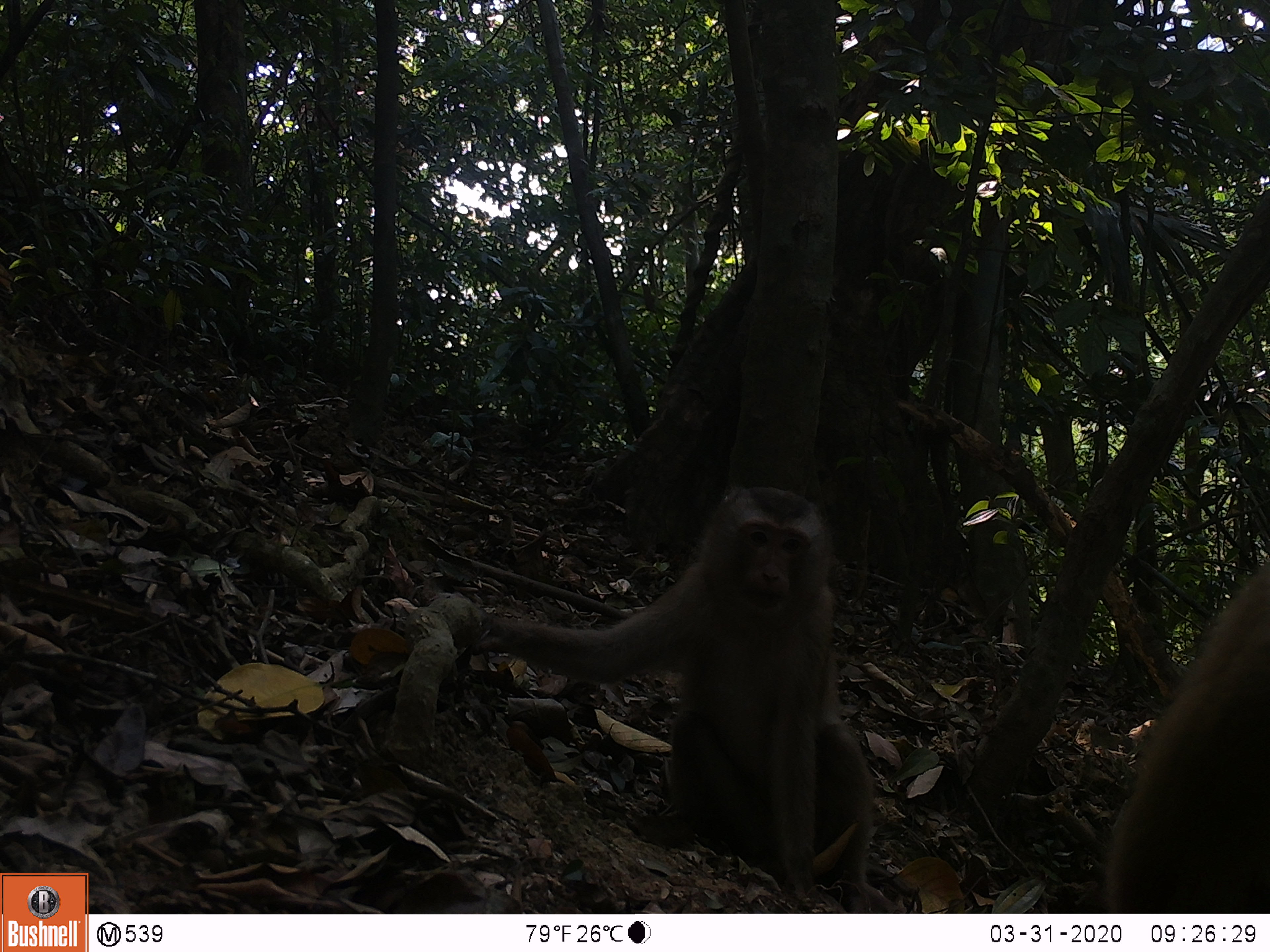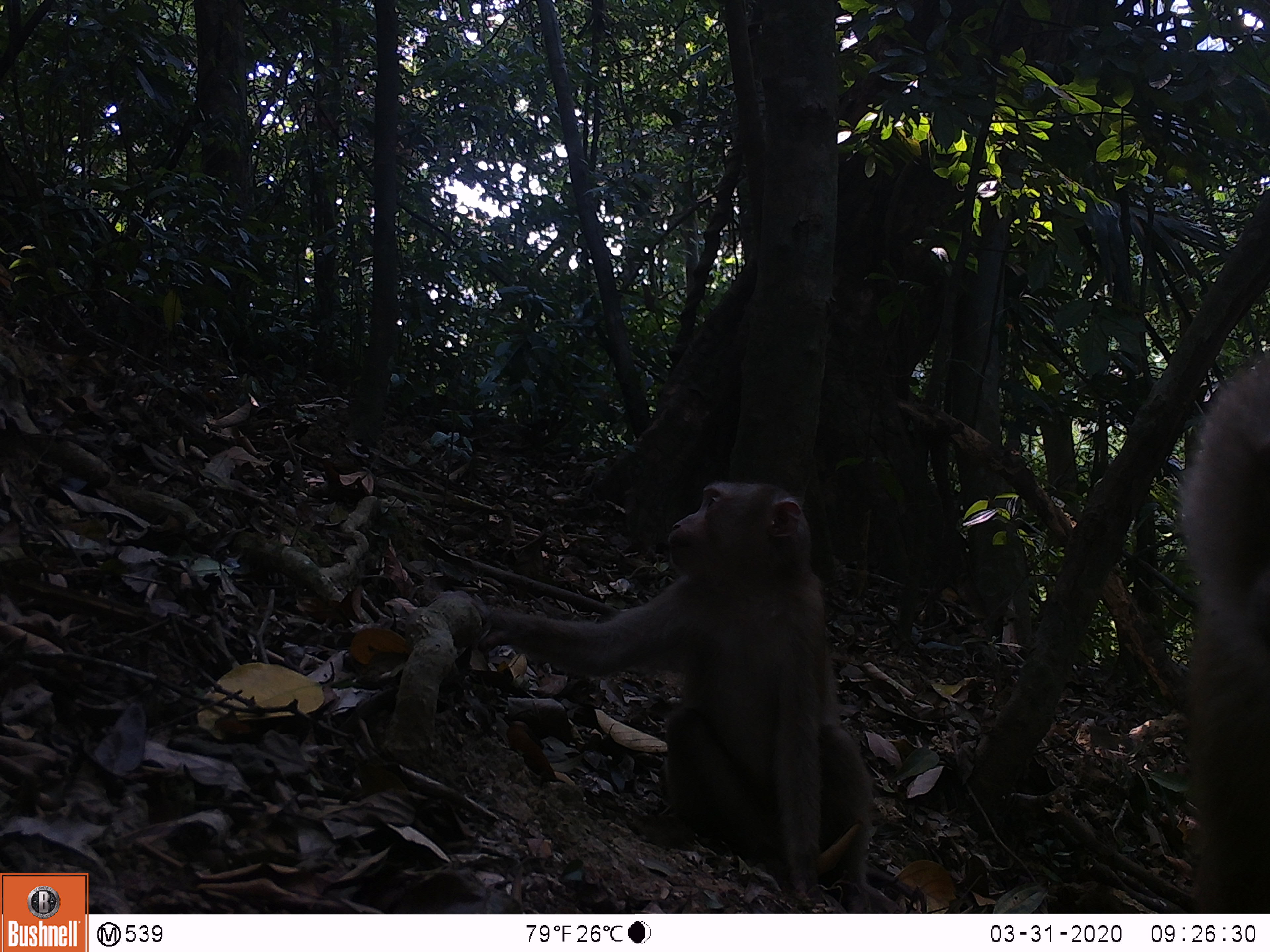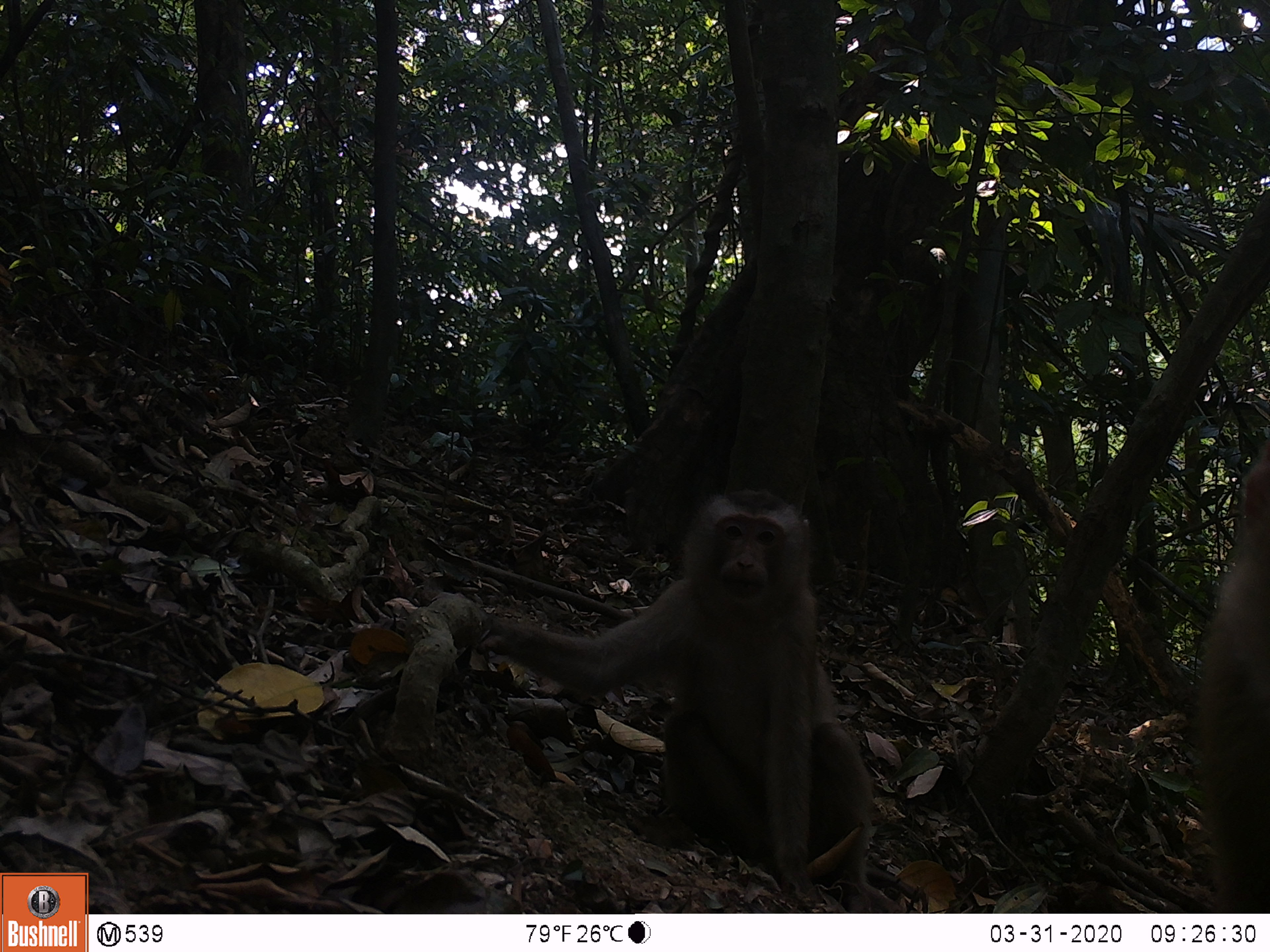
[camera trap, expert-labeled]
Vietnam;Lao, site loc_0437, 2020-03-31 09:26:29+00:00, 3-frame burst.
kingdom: Animalia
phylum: Chordata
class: Mammalia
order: Primates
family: Cercopithecidae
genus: Macaca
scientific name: Macaca nemestrina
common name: pig-tailed macaque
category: pig tailed macaque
Pig tailed macaque (pig-tailed macaque) (Macaca nemestrina). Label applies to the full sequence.